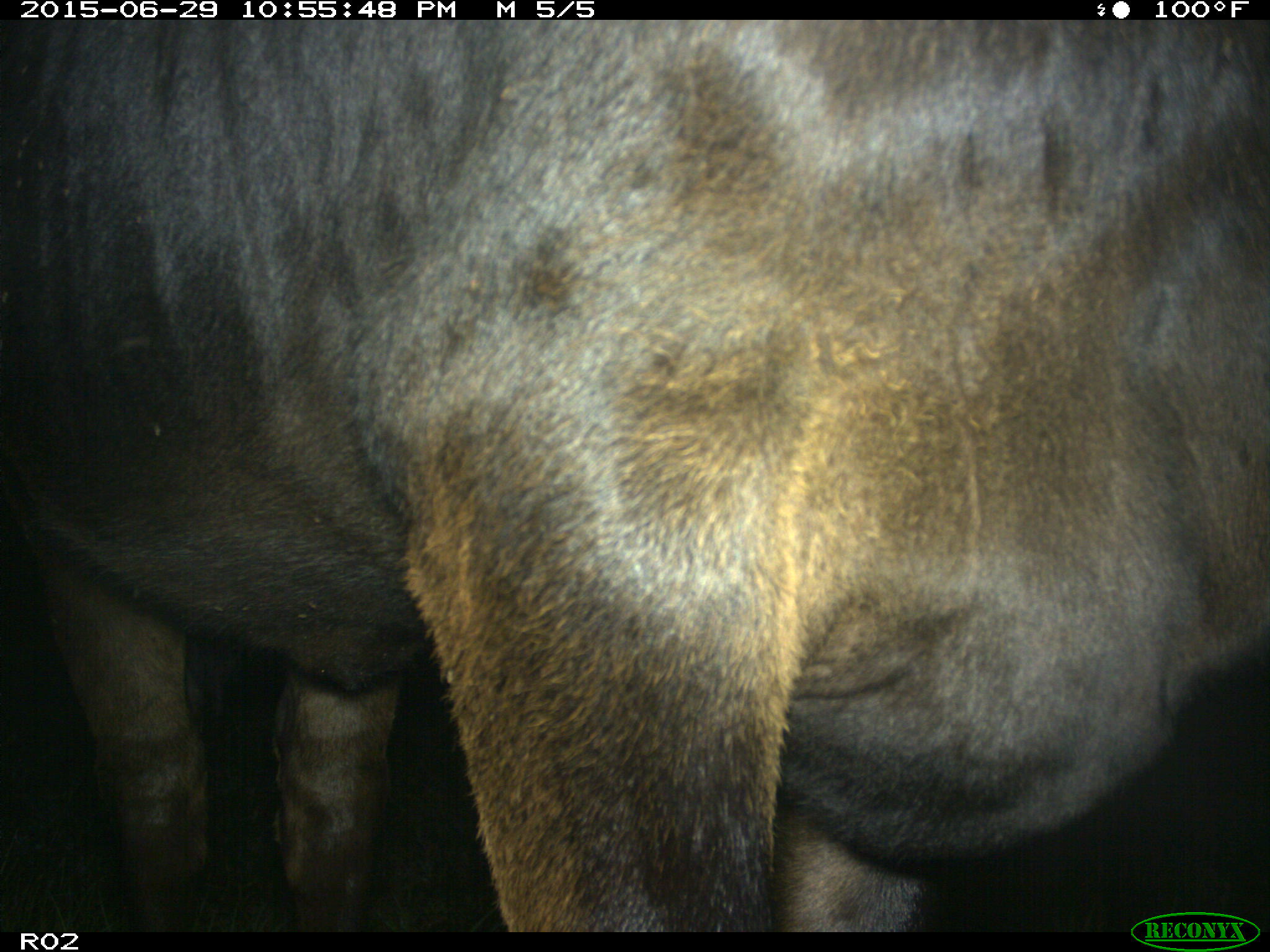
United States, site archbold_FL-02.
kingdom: Animalia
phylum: Chordata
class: Mammalia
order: Artiodactyla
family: Bovidae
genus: Bos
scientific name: Bos taurus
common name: domestic cow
Bos taurus (domestic cow).